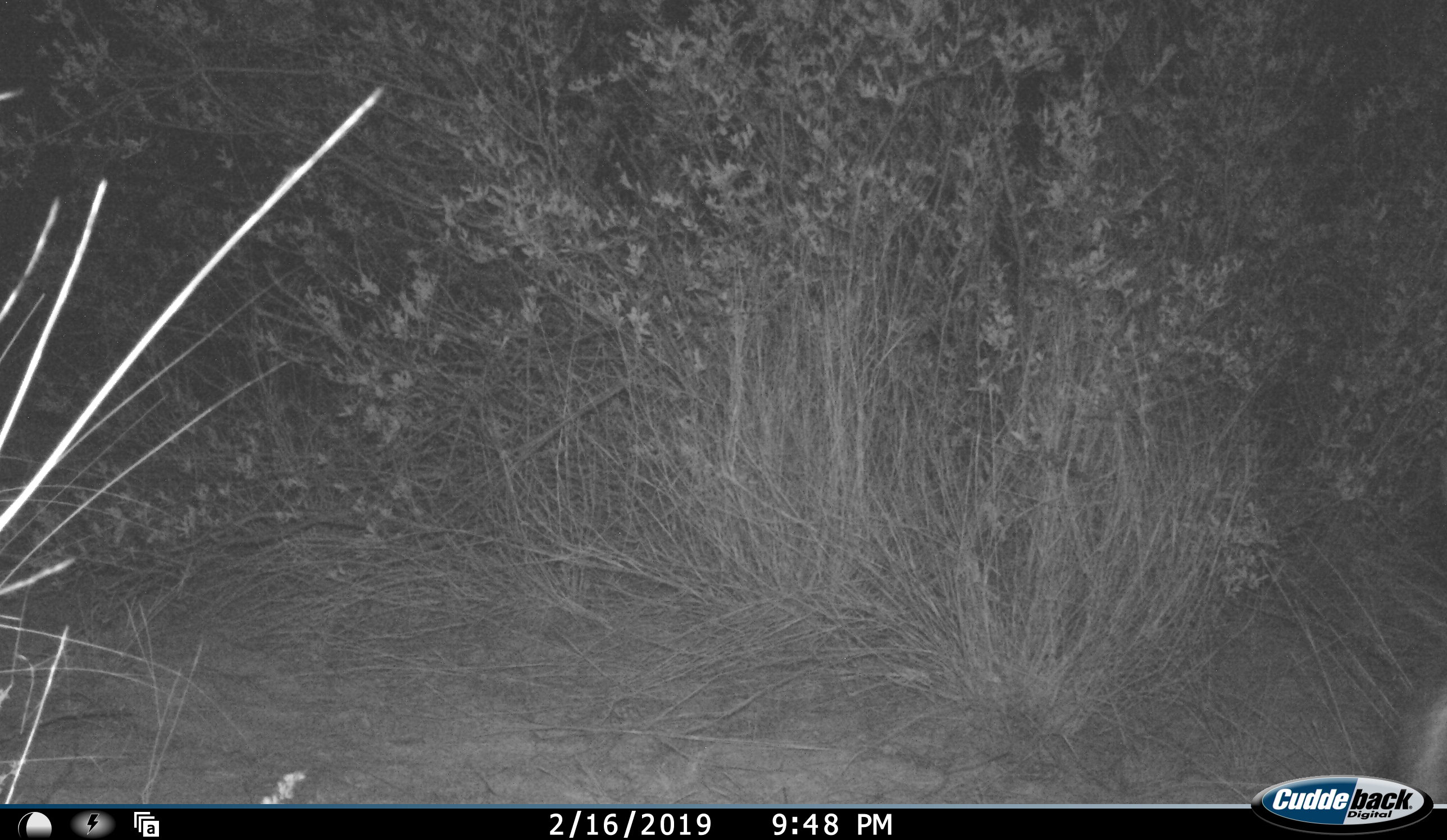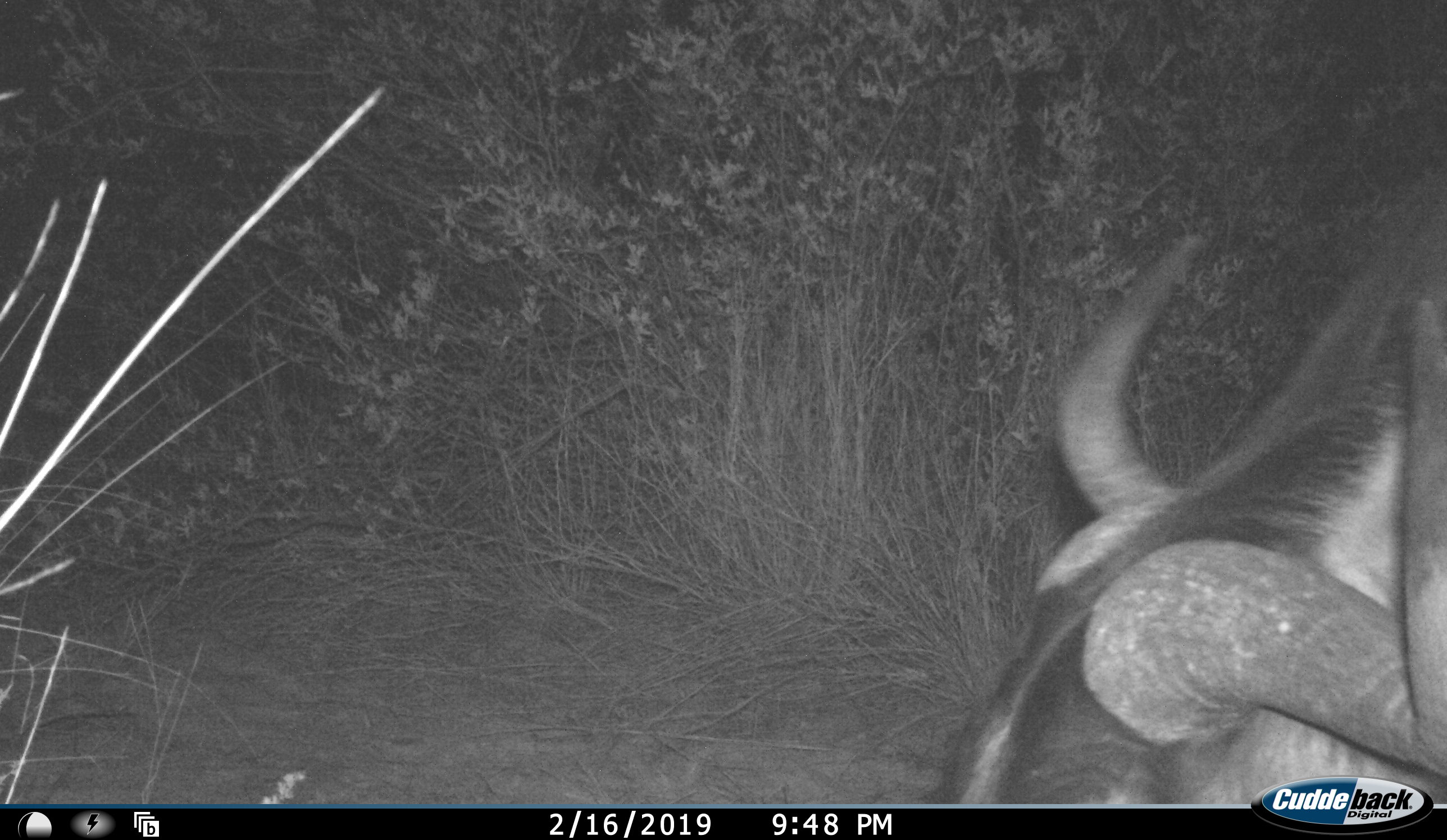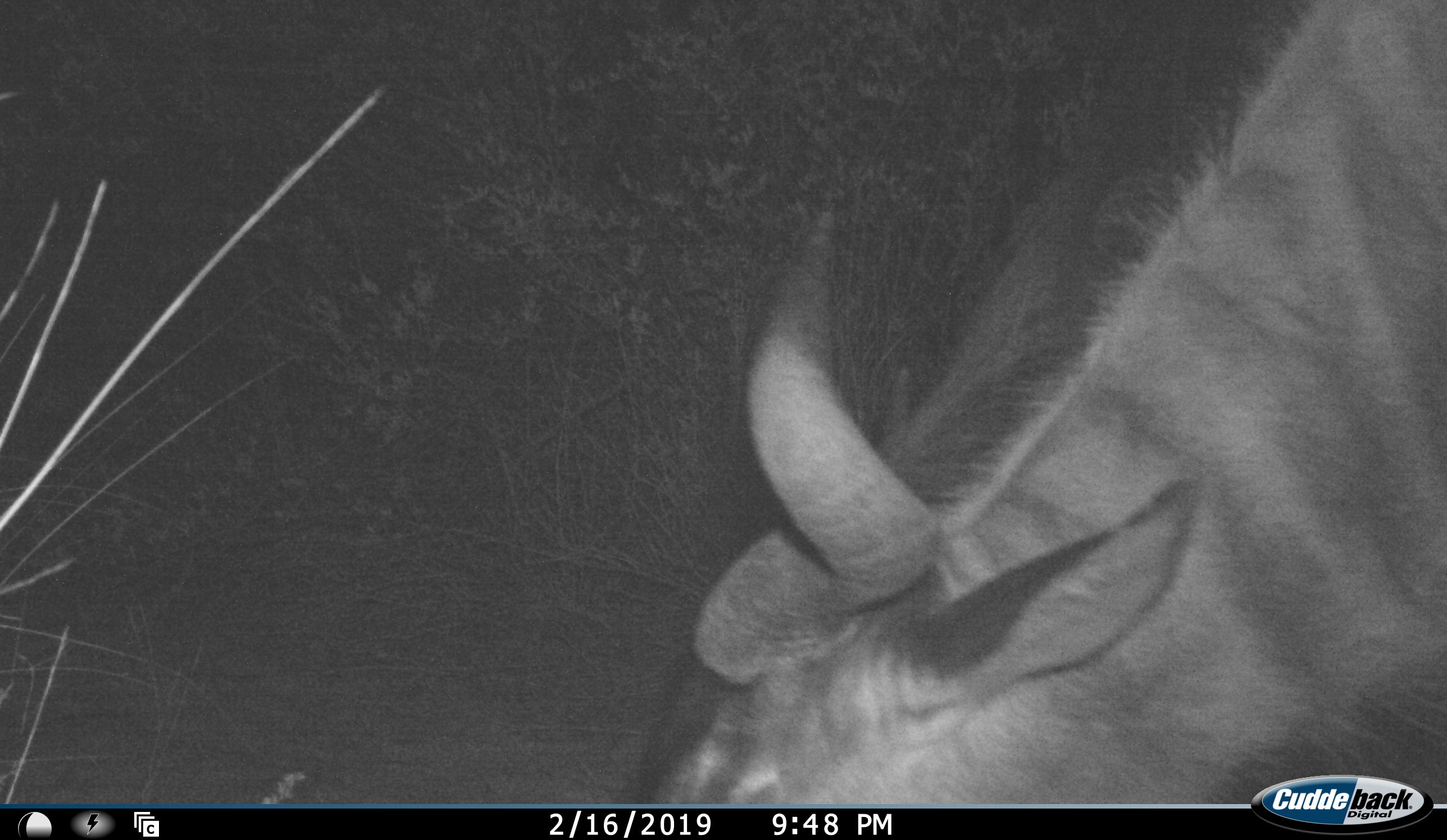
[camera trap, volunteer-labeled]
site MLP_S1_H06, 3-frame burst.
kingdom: Animalia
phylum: Chordata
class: Mammalia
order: Artiodactyla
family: Bovidae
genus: Connochaetes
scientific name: Connochaetes taurinus taurinus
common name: blue wildebeest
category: wildebeestblue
Wildebeestblue (blue wildebeest) (Connochaetes taurinus taurinus), count 1. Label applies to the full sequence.